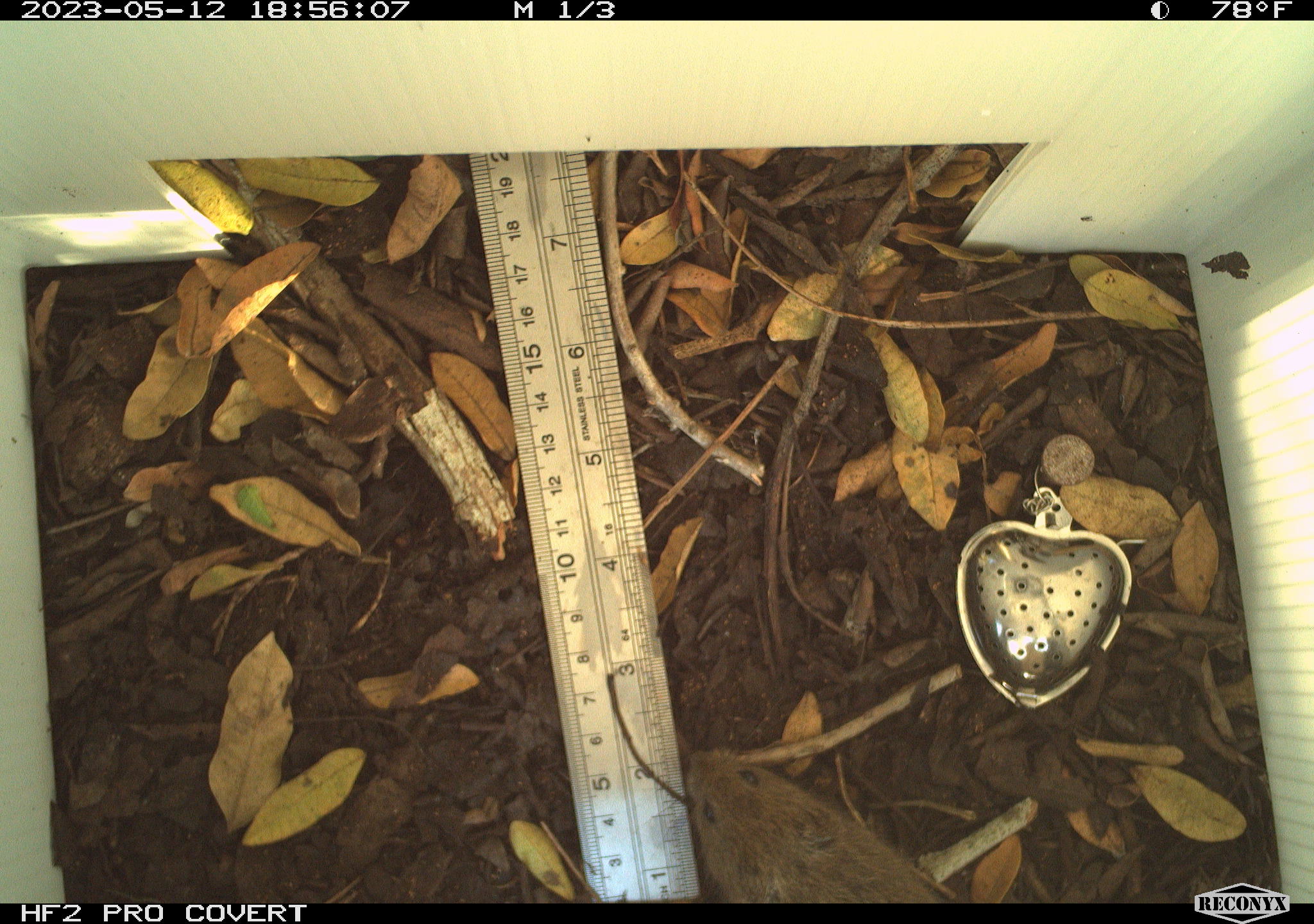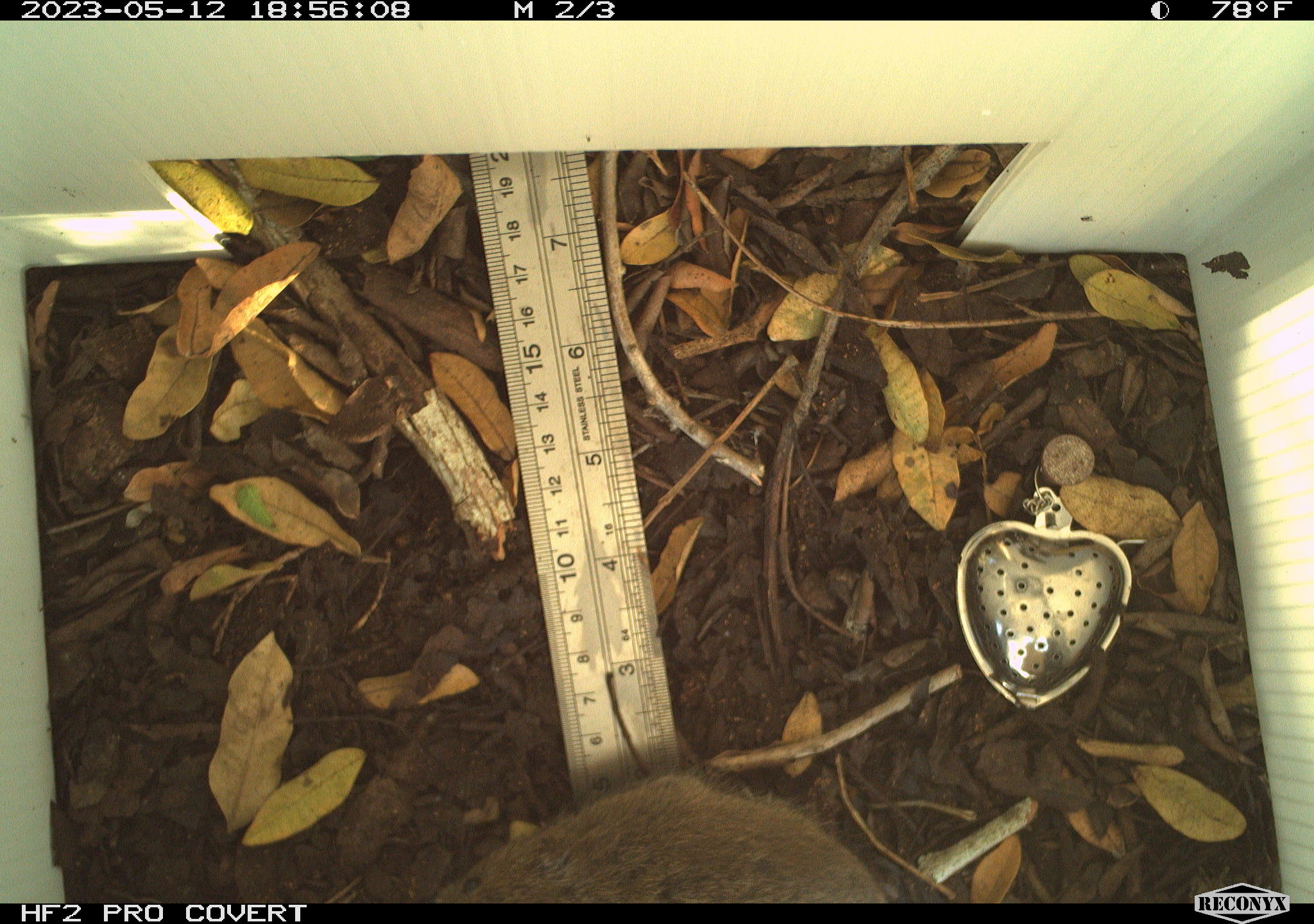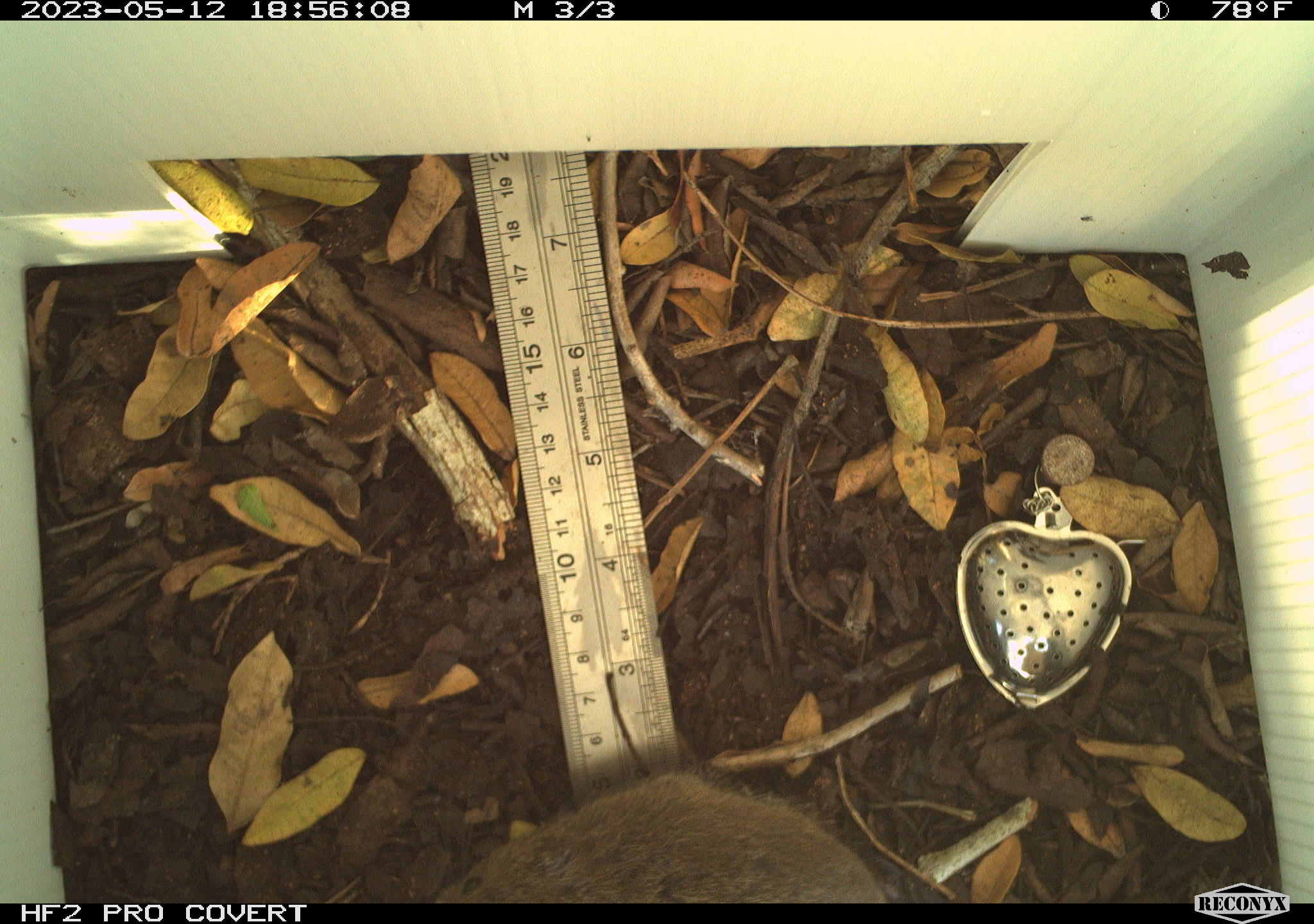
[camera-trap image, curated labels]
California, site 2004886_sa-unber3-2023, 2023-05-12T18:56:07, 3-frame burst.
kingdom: Animalia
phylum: Chordata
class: Mammalia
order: Rodentia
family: Cricetidae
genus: Microtus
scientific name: Microtus californicus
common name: california vole